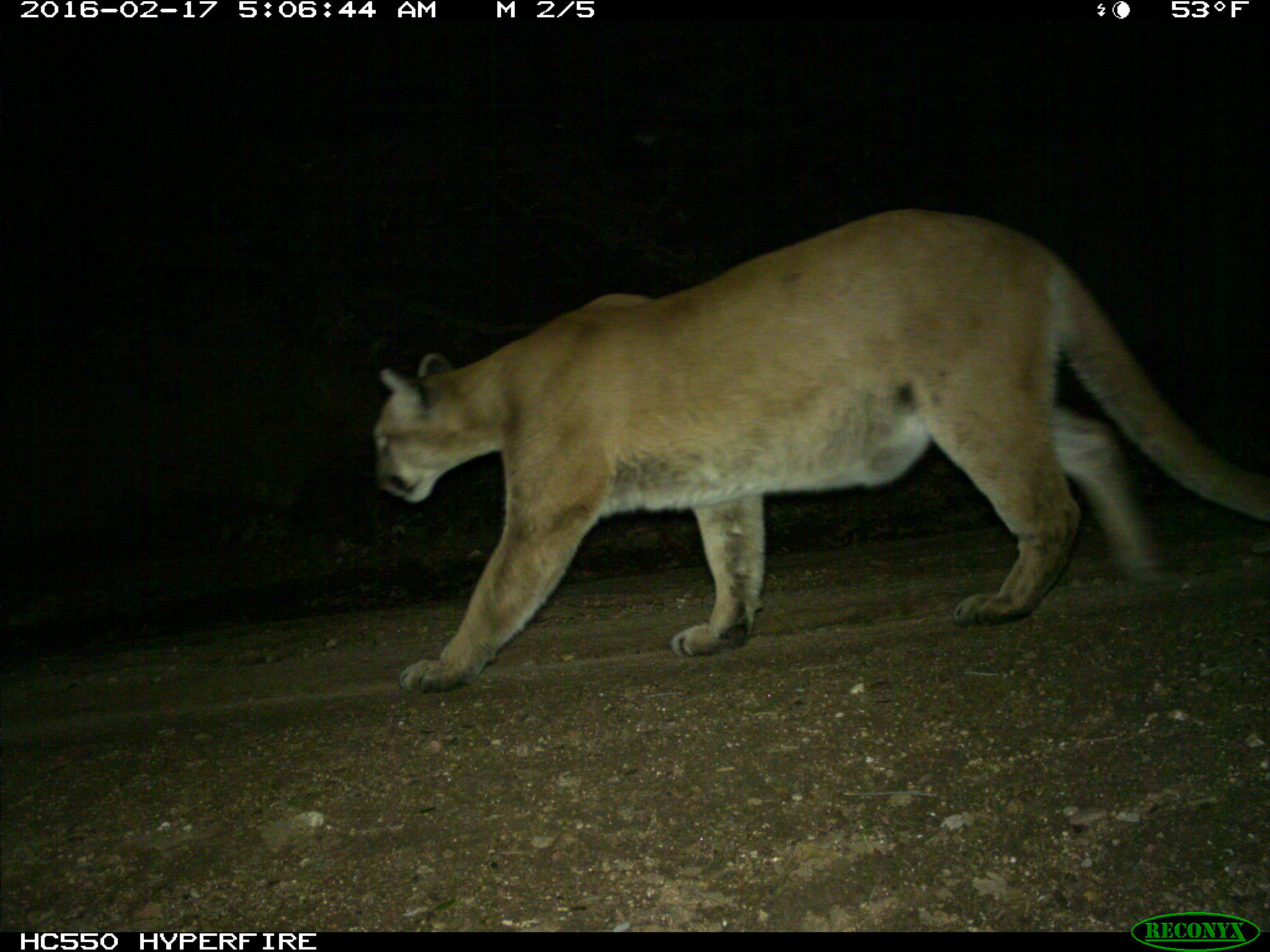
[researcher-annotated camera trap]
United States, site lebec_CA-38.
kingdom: Animalia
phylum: Chordata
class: Mammalia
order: Carnivora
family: Felidae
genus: Puma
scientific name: Puma concolor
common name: mountain lion